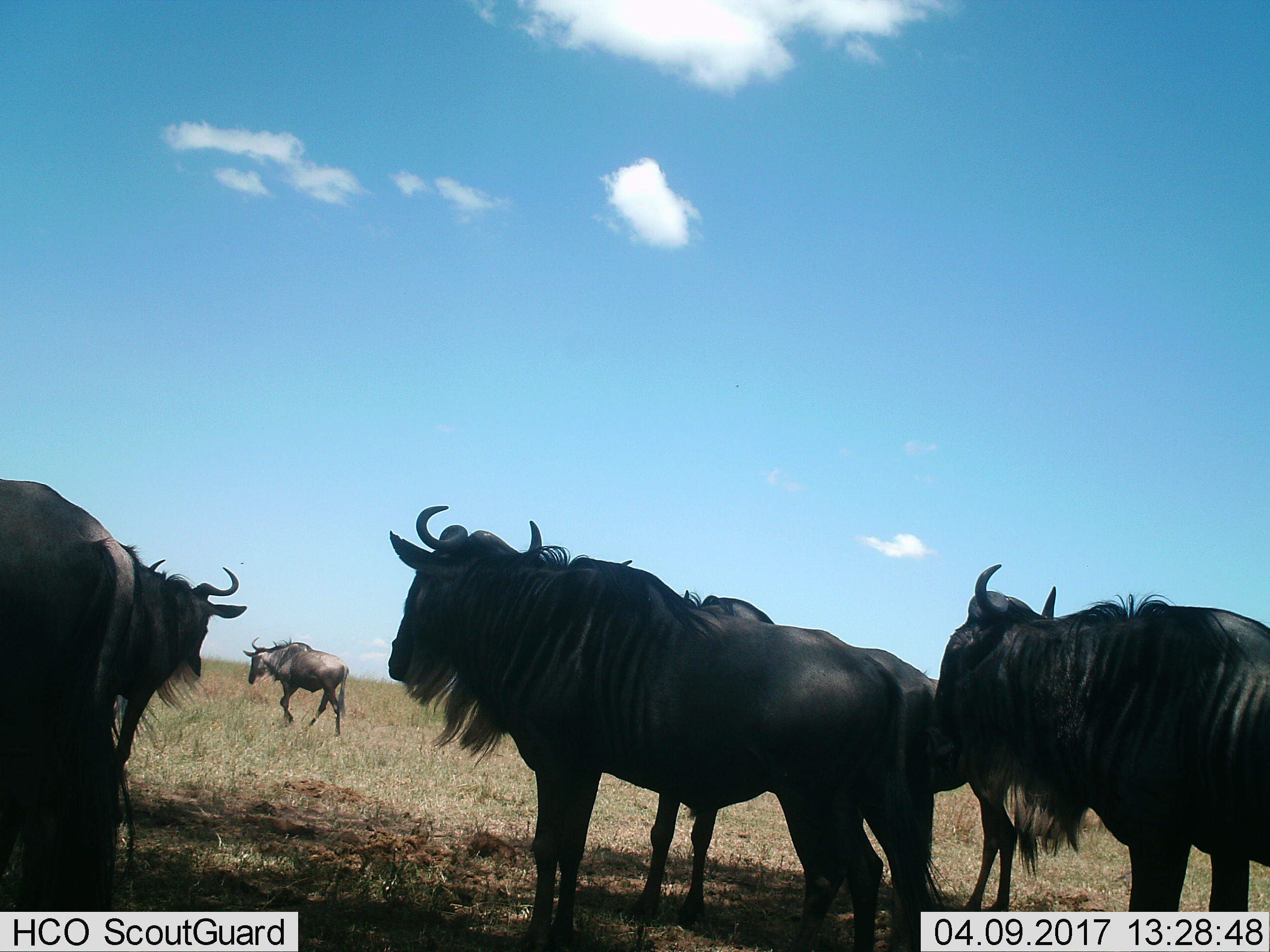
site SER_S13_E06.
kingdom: Animalia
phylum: Chordata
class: Mammalia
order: Artiodactyla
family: Bovidae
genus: Connochaetes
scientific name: Connochaetes taurinus taurinus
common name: blue wildebeest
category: wildebeestblue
Wildebeestblue (blue wildebeest) (Connochaetes taurinus taurinus), count 6. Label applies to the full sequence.